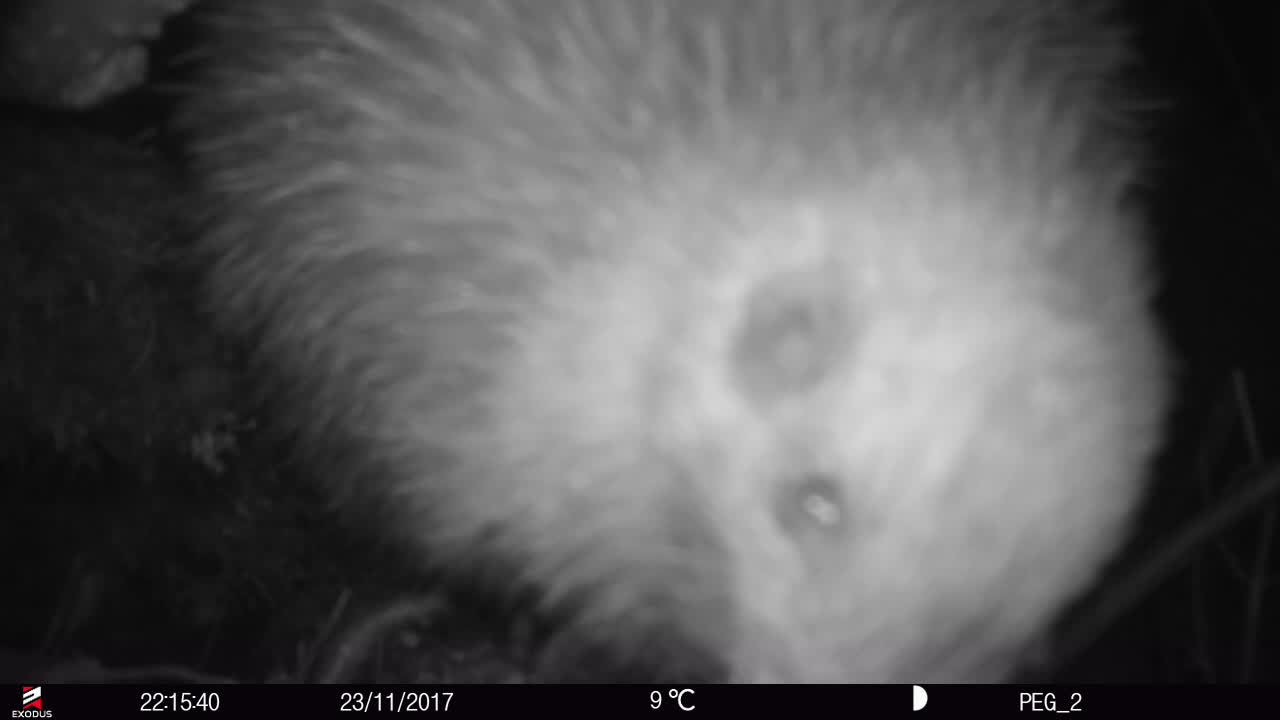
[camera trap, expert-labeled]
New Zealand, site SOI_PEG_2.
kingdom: Animalia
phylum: Chordata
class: Aves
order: Apterygiformes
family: Apterygidae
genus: Apteryx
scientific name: Apteryx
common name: kiwi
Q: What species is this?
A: Kiwi (Apteryx).